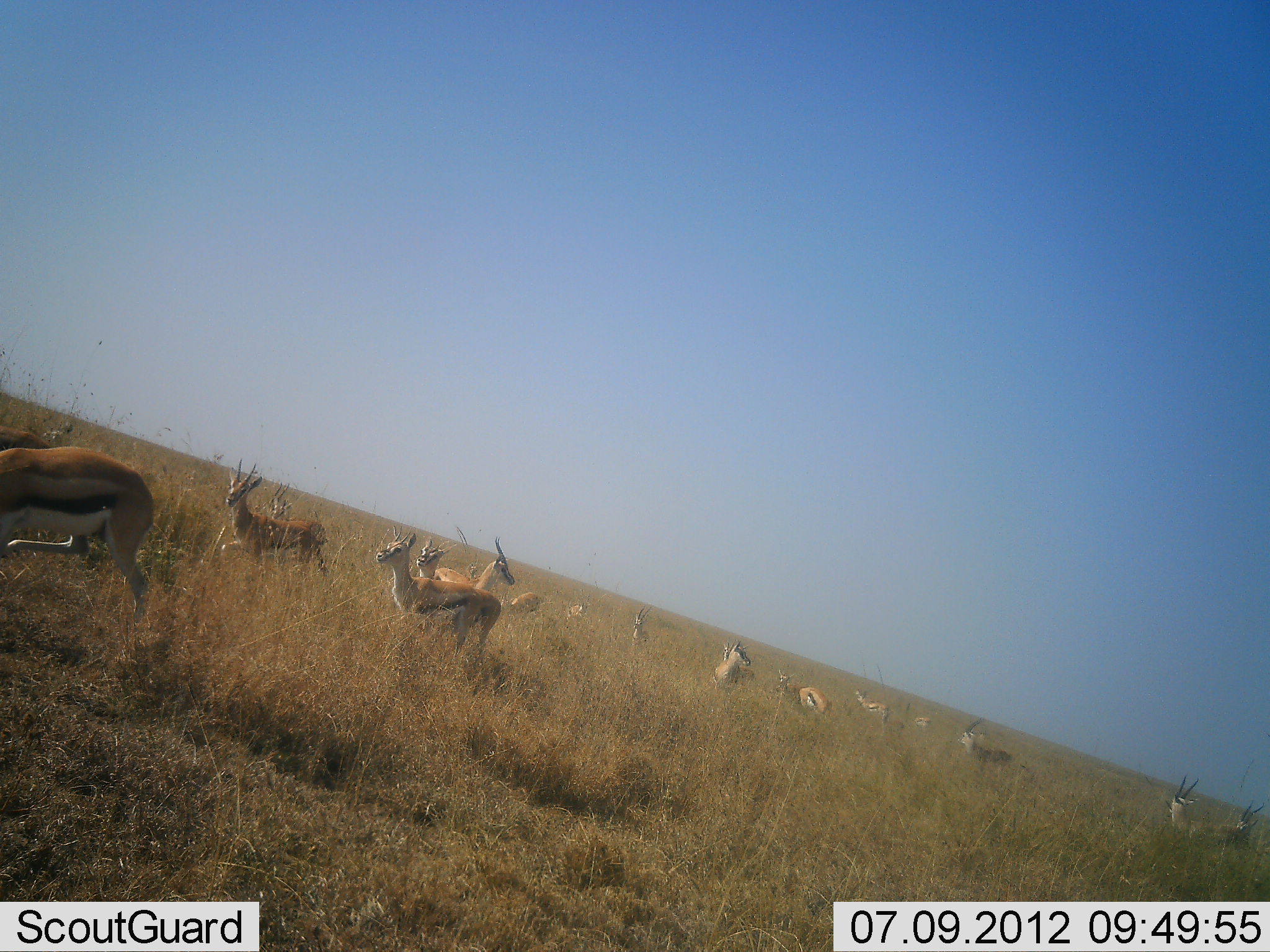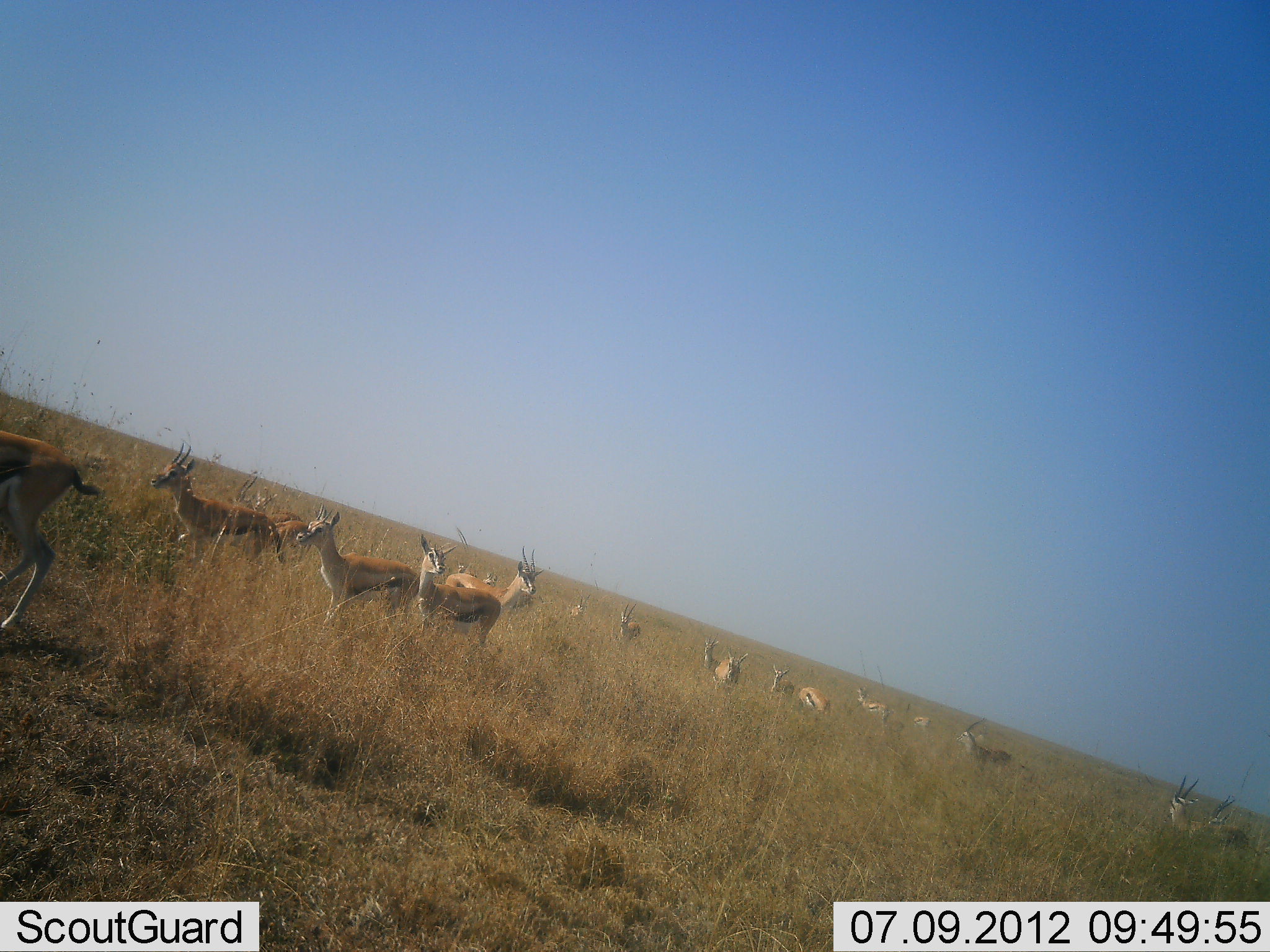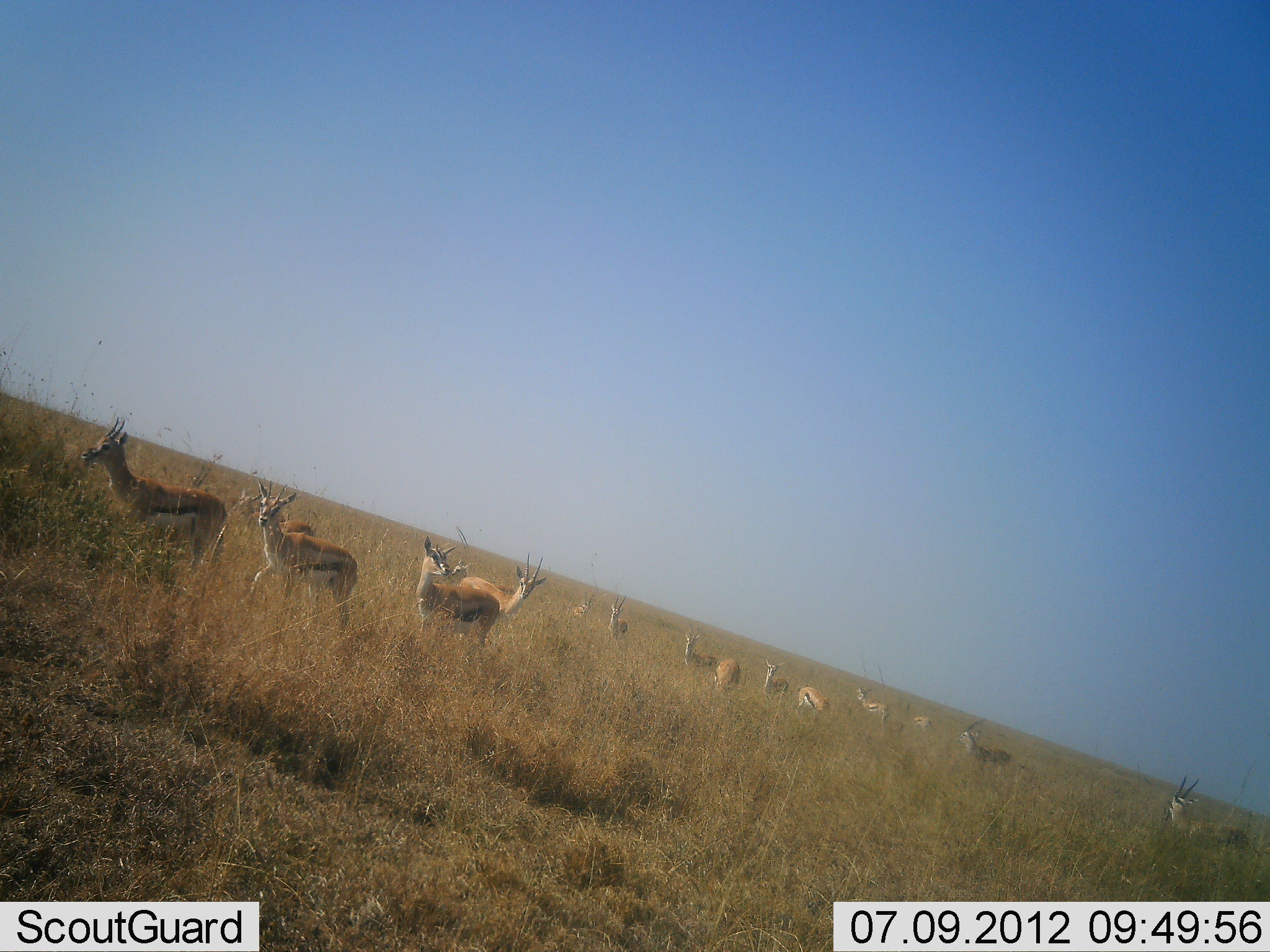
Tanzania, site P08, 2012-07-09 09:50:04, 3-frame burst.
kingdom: Animalia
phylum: Chordata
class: Mammalia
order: Artiodactyla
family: Bovidae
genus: Eudorcas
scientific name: Eudorcas thomsonii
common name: thomson's gazelle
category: gazellethomsons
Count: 11-50.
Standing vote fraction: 60%.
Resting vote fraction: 10%.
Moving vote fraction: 90%.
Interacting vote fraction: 10%.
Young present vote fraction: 20%.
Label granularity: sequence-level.